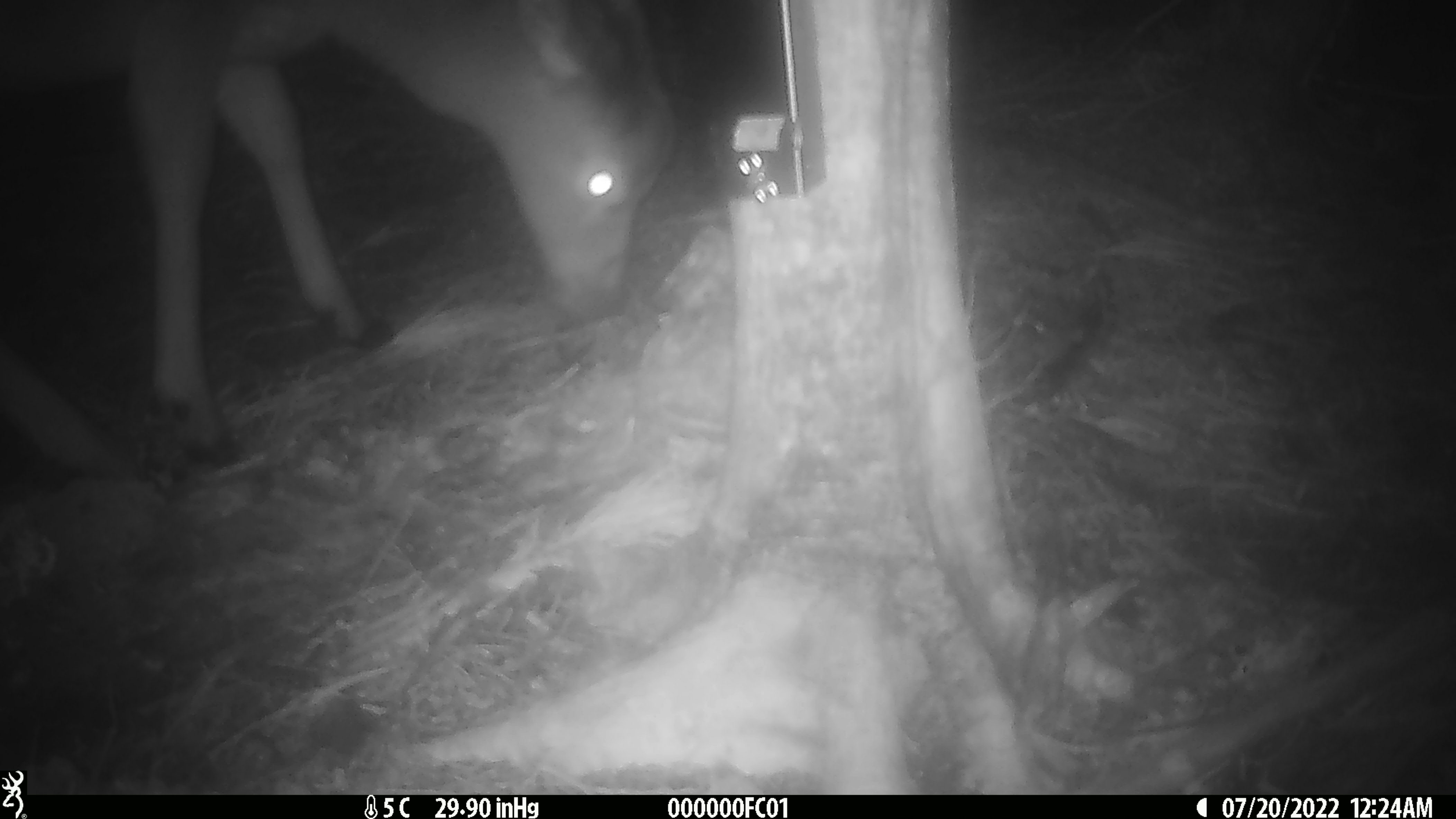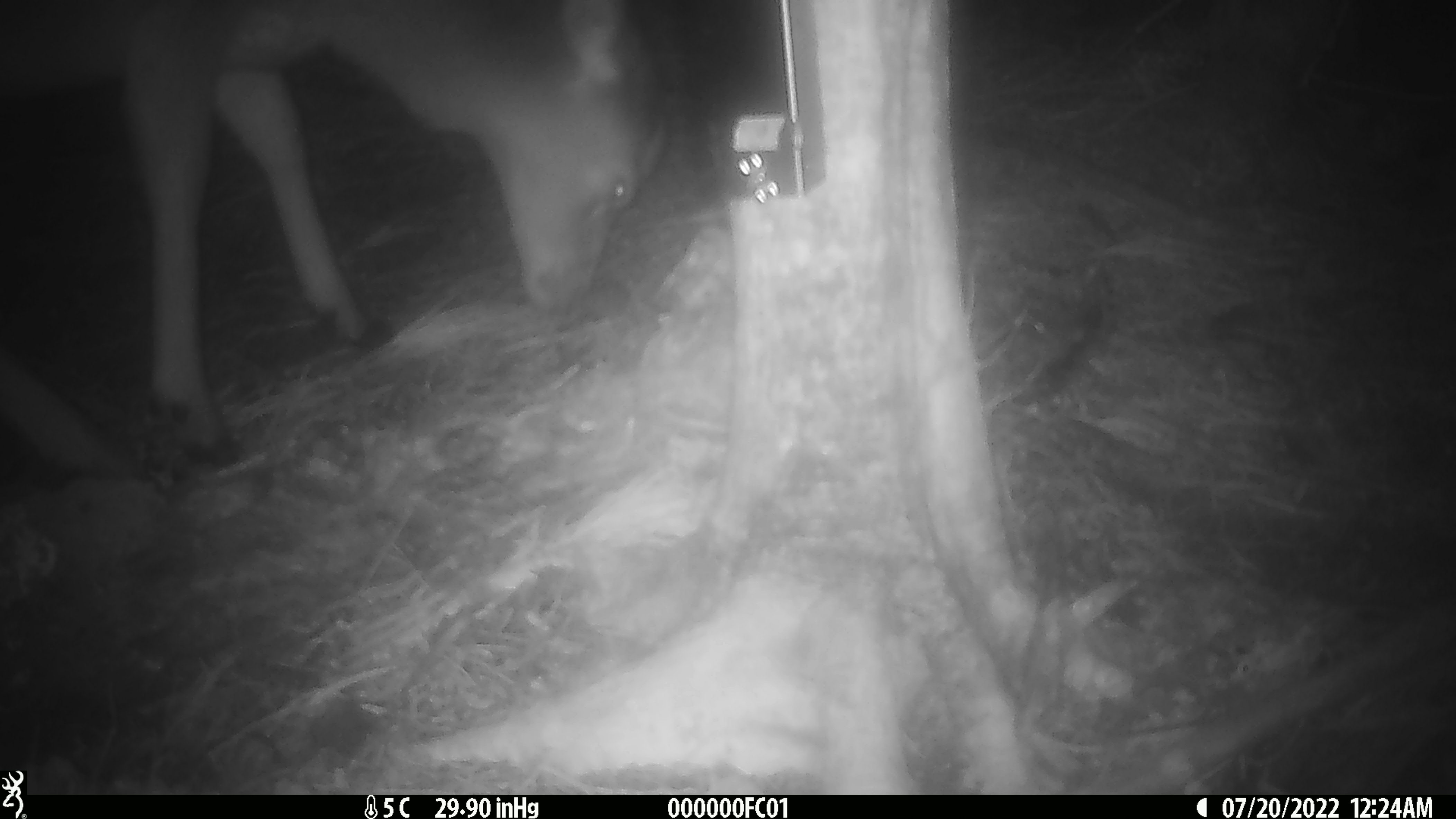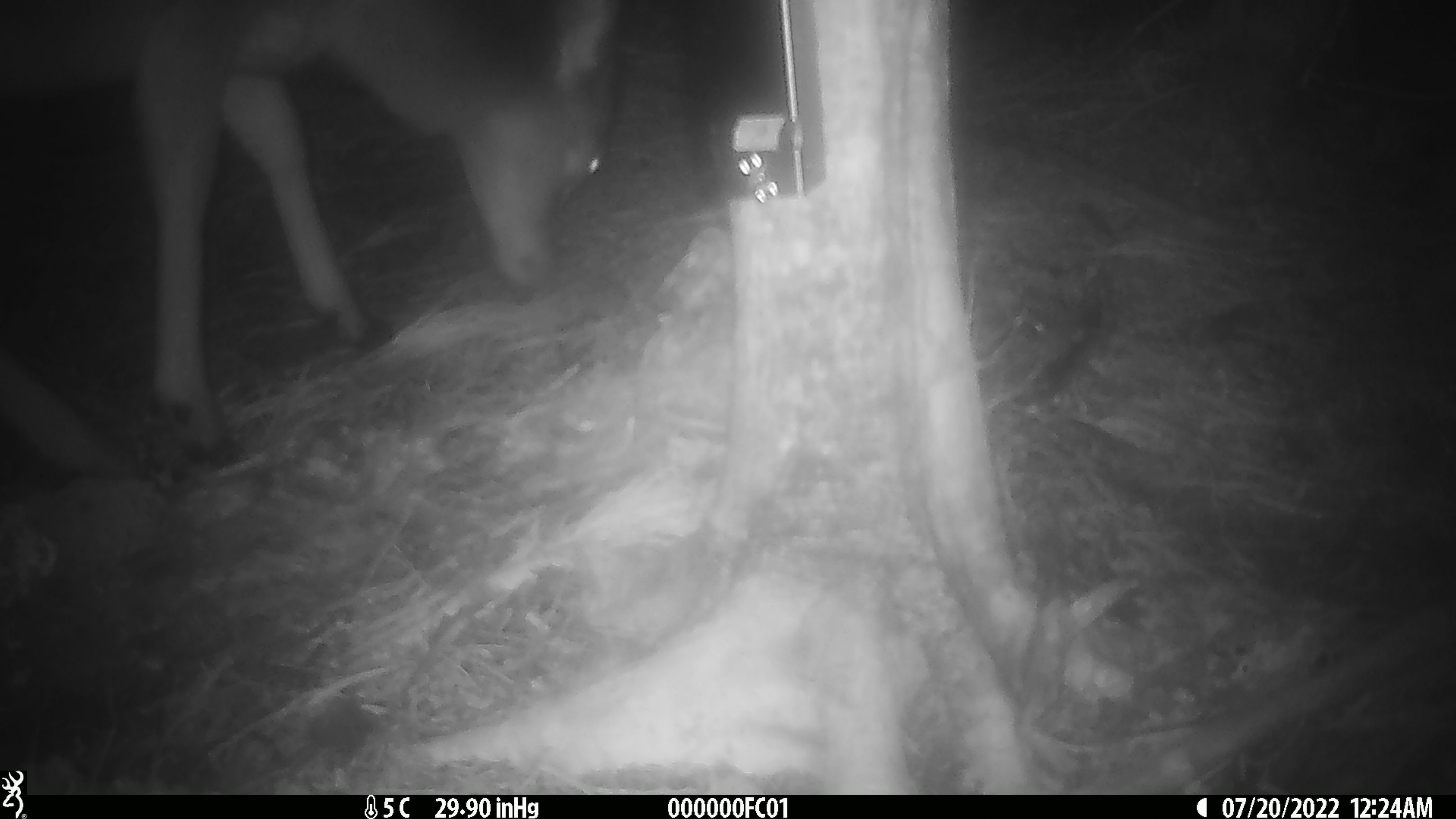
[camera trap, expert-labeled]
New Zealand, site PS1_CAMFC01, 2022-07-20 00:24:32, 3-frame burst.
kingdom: Animalia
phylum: Chordata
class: Mammalia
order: Artiodactyla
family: Cervidae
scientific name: Cervidae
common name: deer